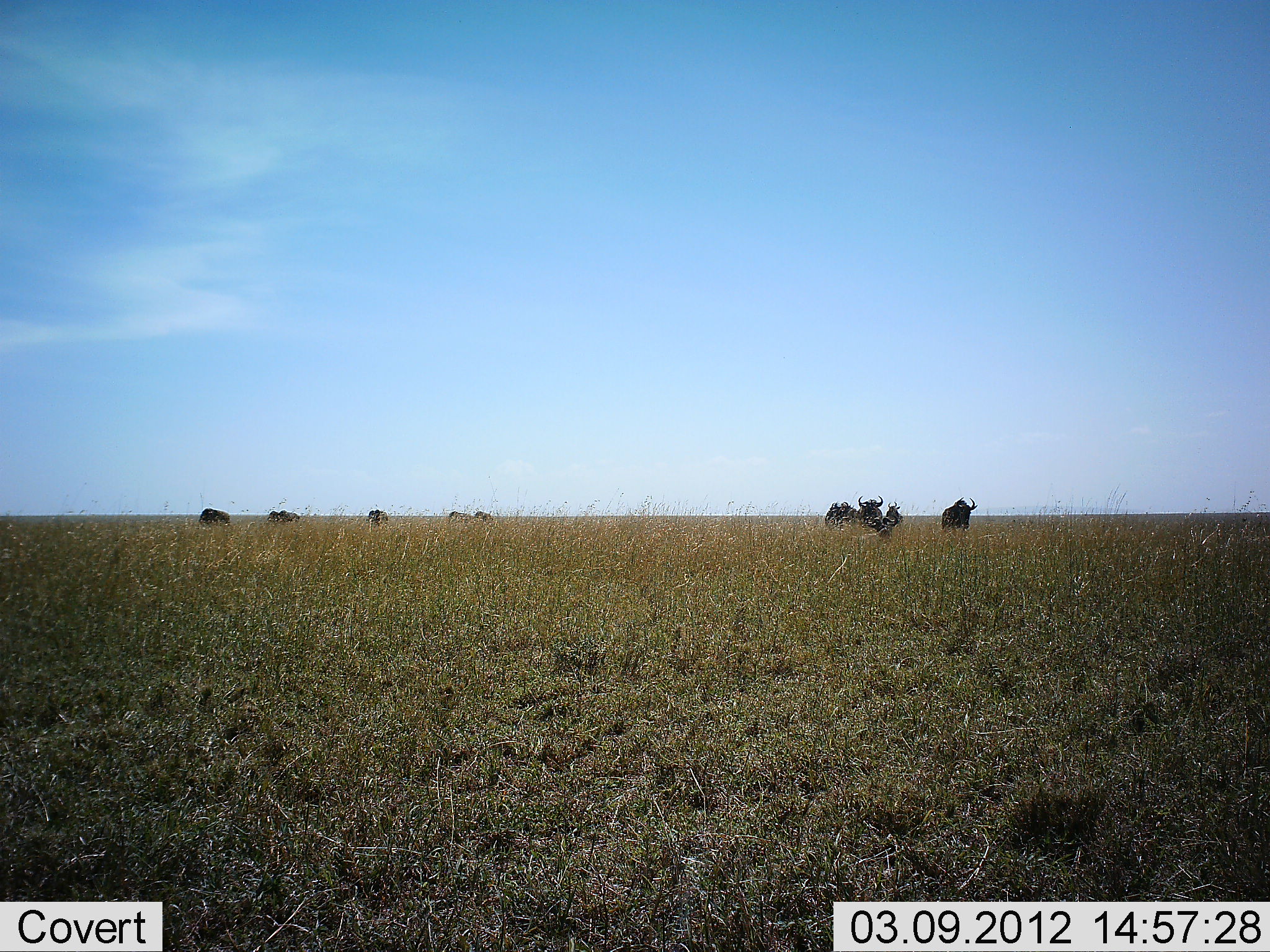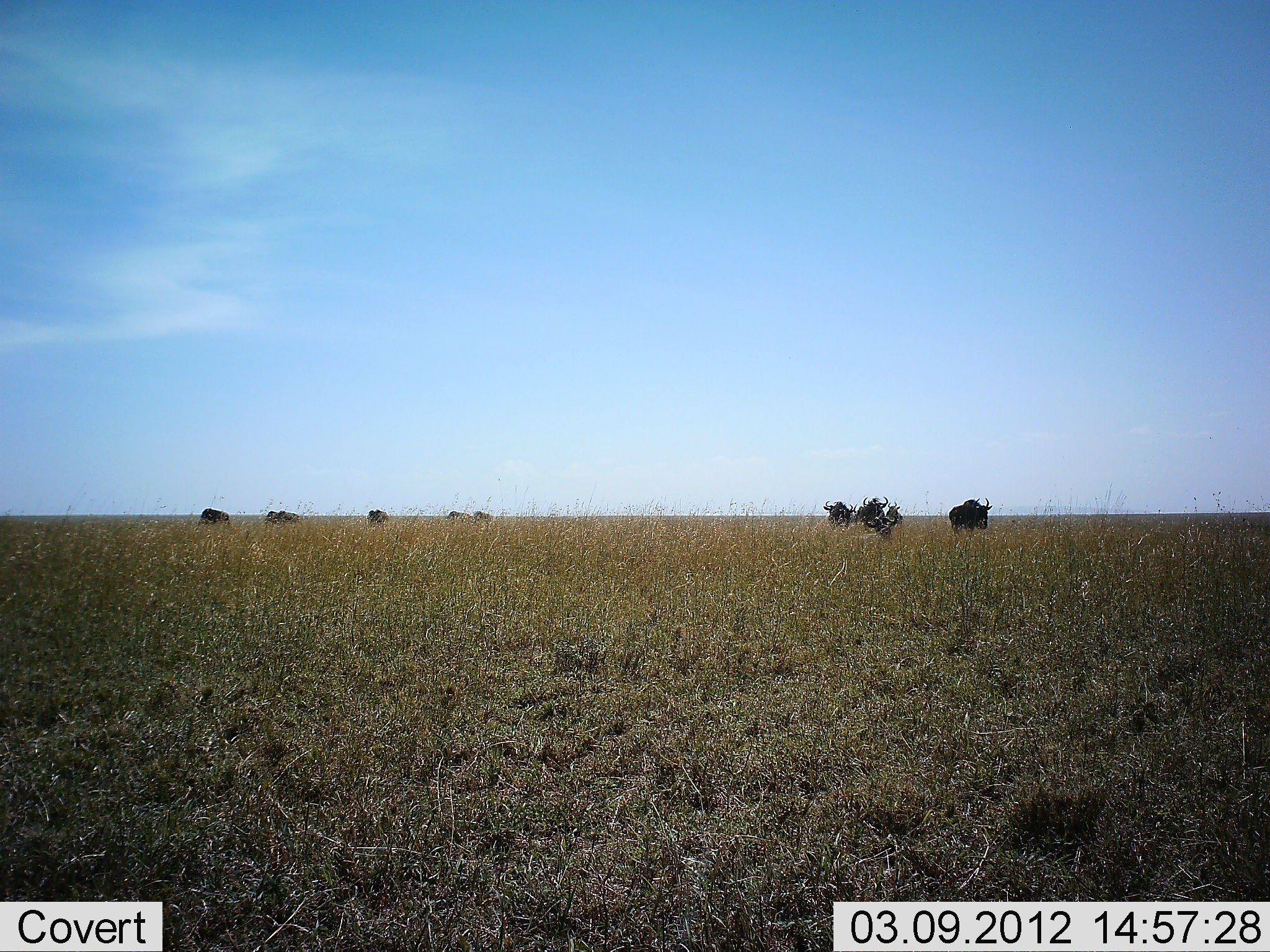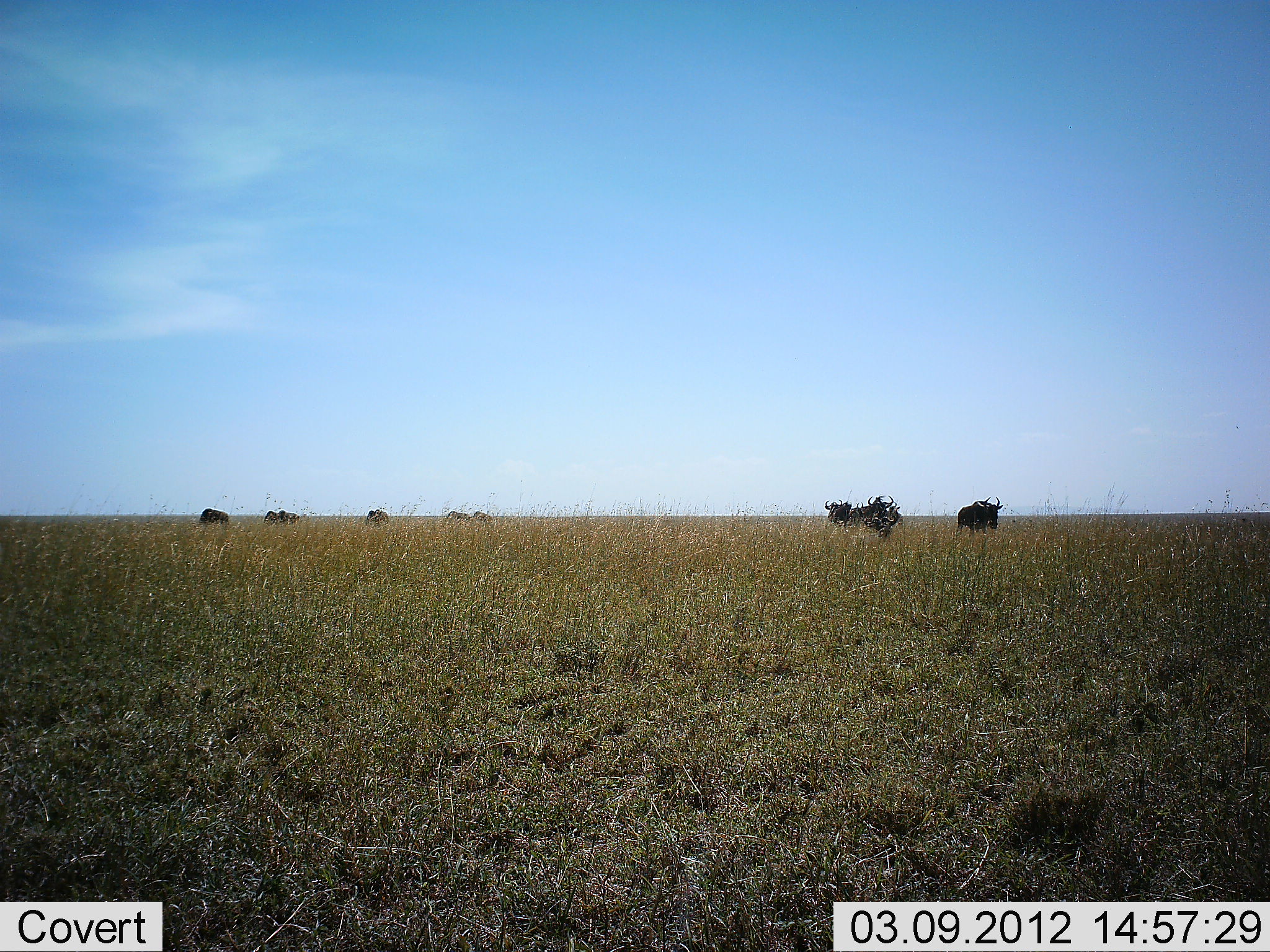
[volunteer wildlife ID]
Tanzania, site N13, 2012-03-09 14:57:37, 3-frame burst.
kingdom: Animalia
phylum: Chordata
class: Mammalia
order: Artiodactyla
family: Bovidae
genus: Connochaetes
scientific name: Connochaetes taurinus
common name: blue wildebeest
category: wildebeest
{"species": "wildebeest (blue wildebeest) (Connochaetes taurinus)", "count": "10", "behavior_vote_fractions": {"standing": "36%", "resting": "0%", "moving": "82%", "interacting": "0%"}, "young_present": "0%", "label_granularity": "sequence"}